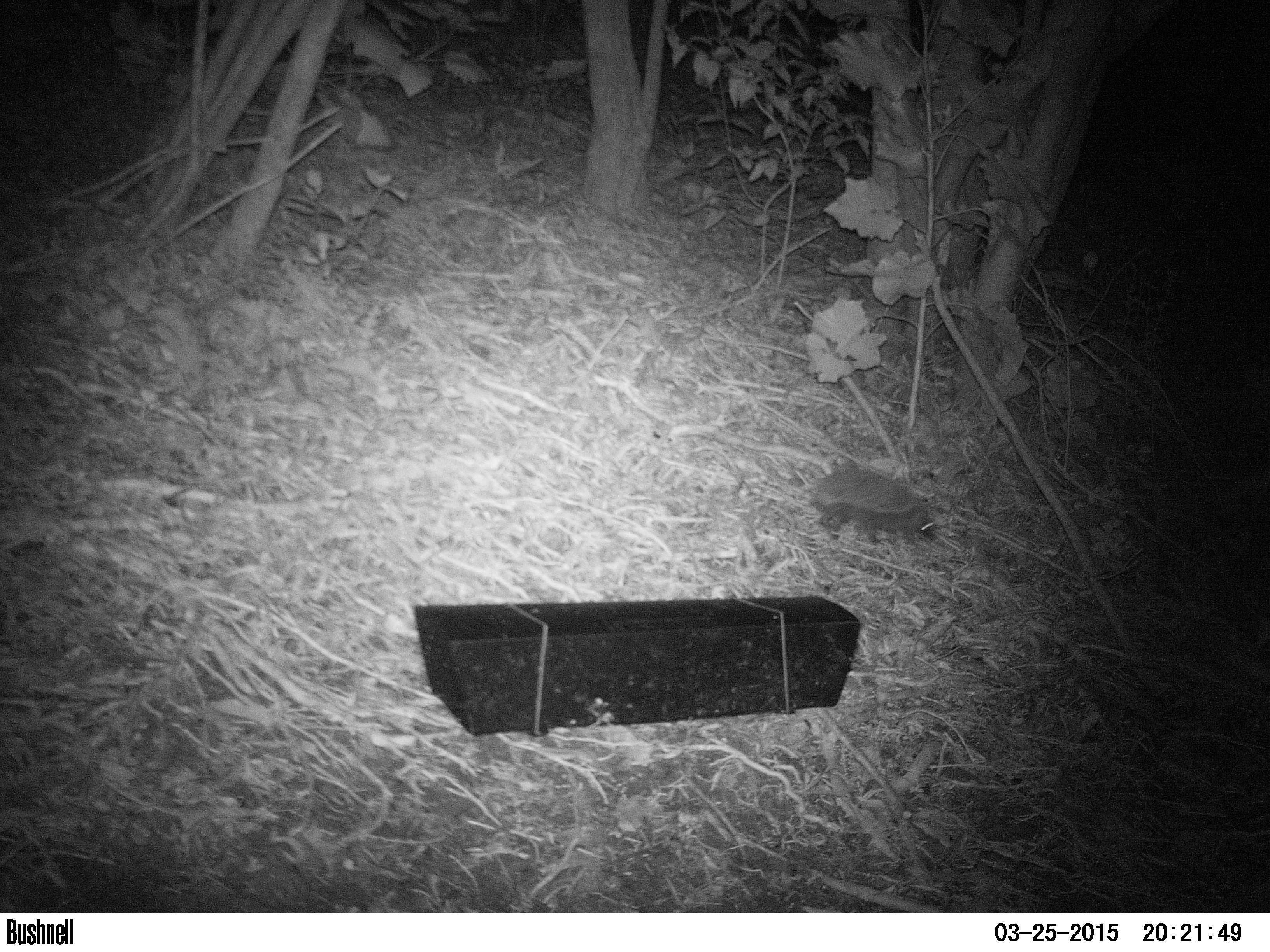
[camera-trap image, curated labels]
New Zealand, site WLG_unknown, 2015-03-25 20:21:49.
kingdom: Animalia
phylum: Chordata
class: Mammalia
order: Eulipotyphla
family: Erinaceidae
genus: Erinaceus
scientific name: Erinaceus europaeus europaeus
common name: european hedgehog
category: hedgehog